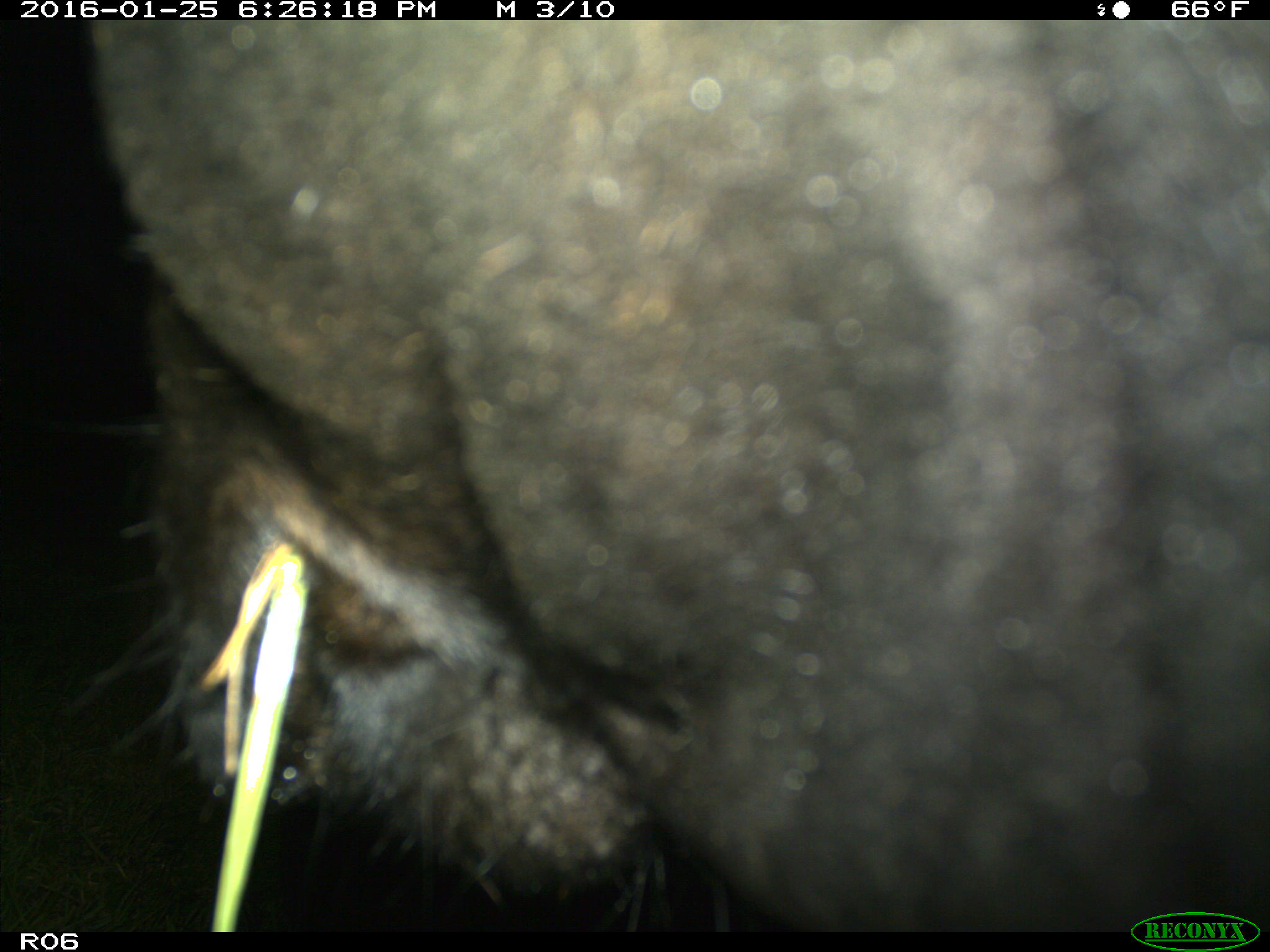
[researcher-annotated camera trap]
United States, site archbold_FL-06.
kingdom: Animalia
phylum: Chordata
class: Mammalia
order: Artiodactyla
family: Bovidae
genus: Bos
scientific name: Bos taurus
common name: domestic cow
Bos taurus (domestic cow).